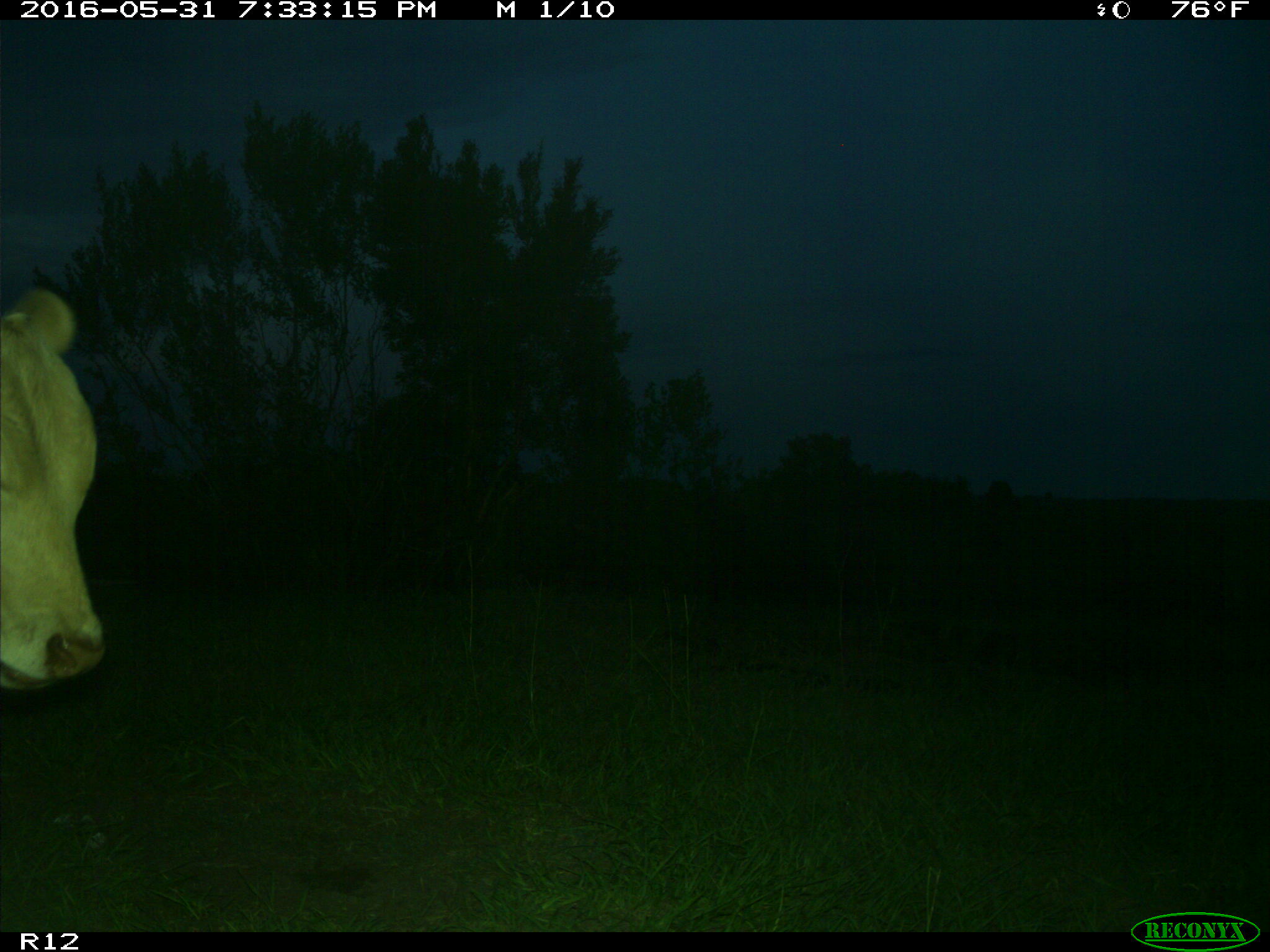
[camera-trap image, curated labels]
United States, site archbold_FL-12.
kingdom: Animalia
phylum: Chordata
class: Mammalia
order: Artiodactyla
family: Bovidae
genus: Bos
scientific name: Bos taurus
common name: domestic cow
Bos taurus (domestic cow).